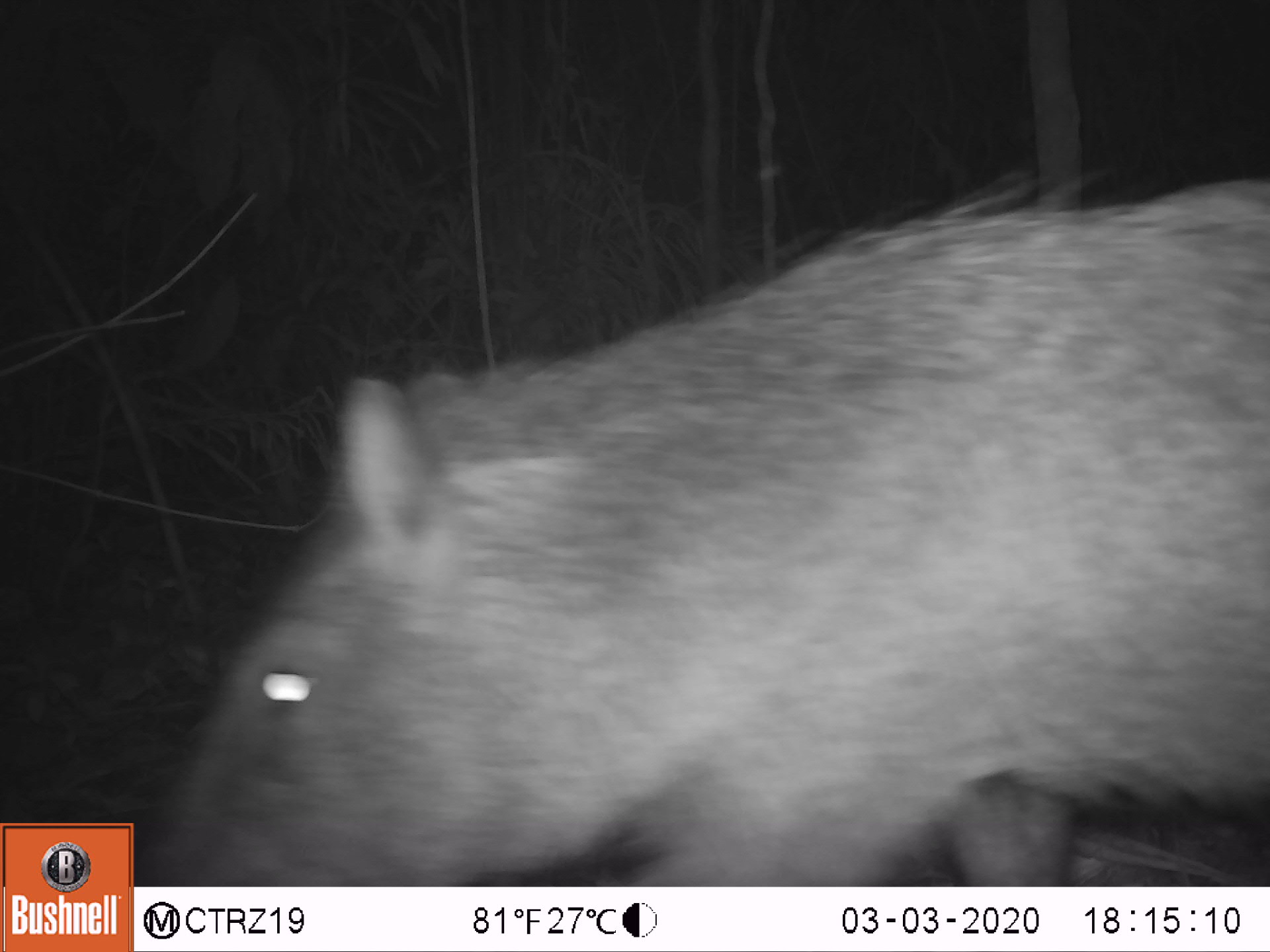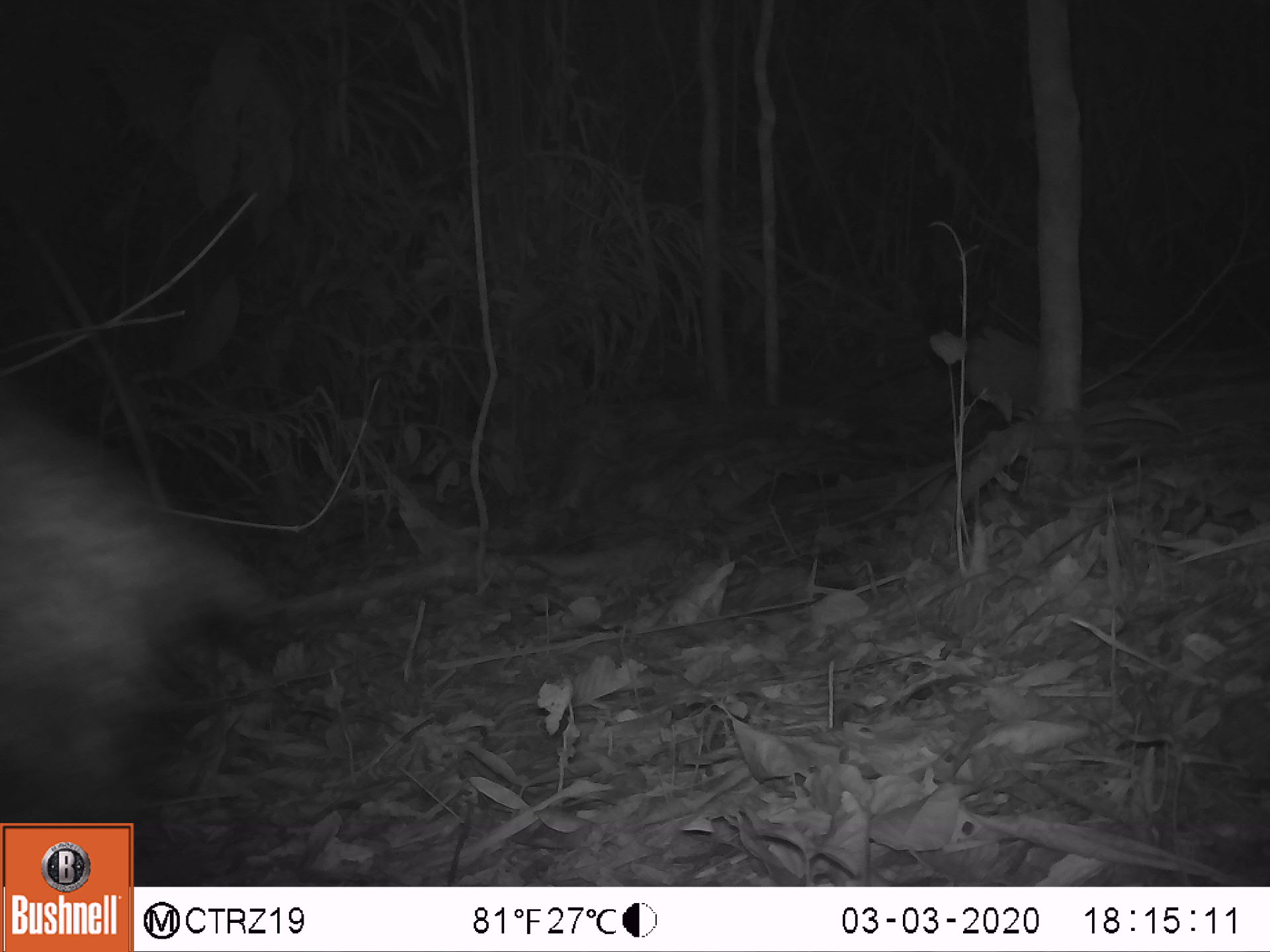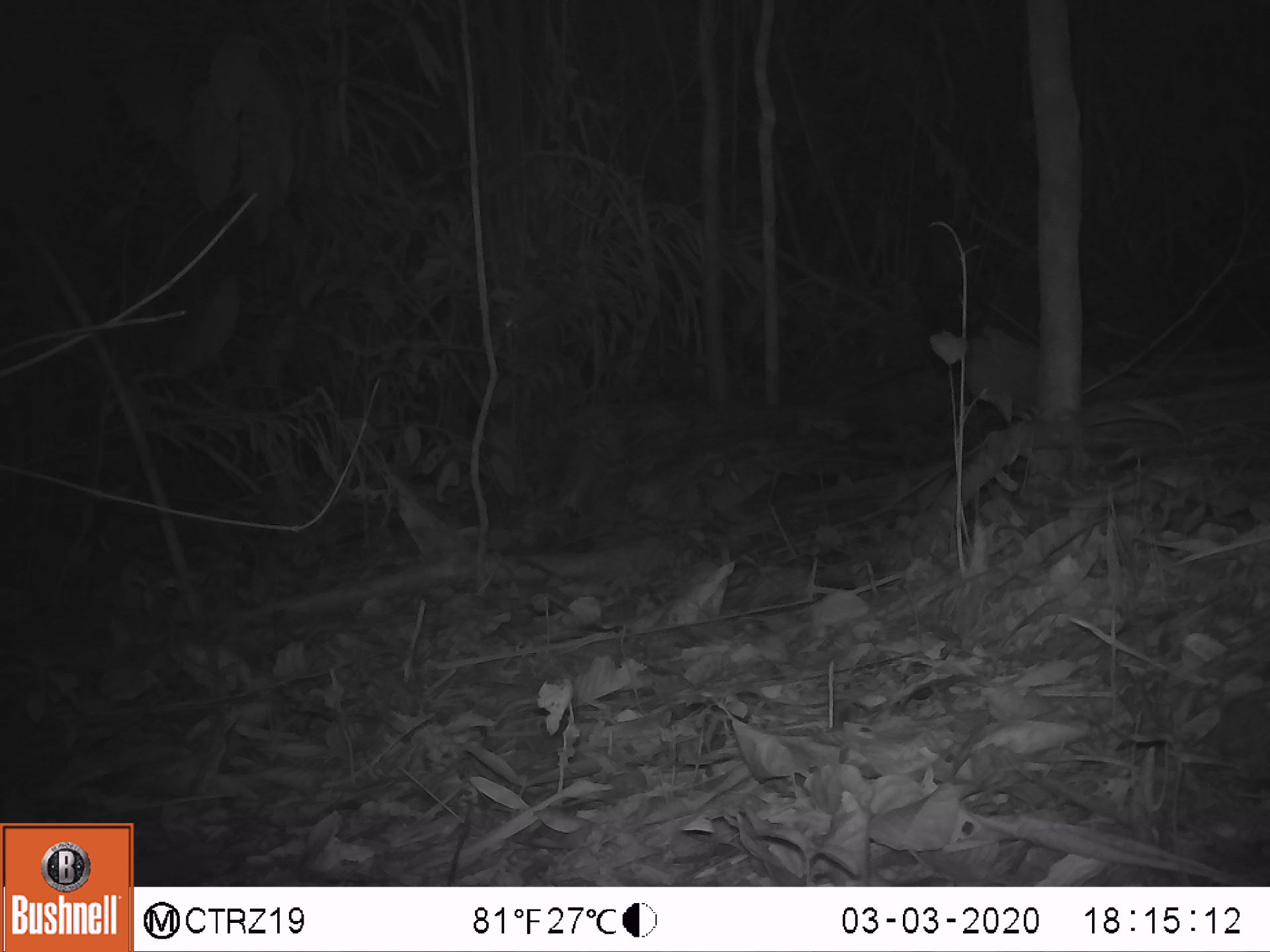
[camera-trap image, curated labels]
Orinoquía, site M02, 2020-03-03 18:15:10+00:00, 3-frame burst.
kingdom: Animalia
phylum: Chordata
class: Mammalia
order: Artiodactyla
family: Tayassuidae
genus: Pecari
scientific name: Pecari tajacu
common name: collared peccary